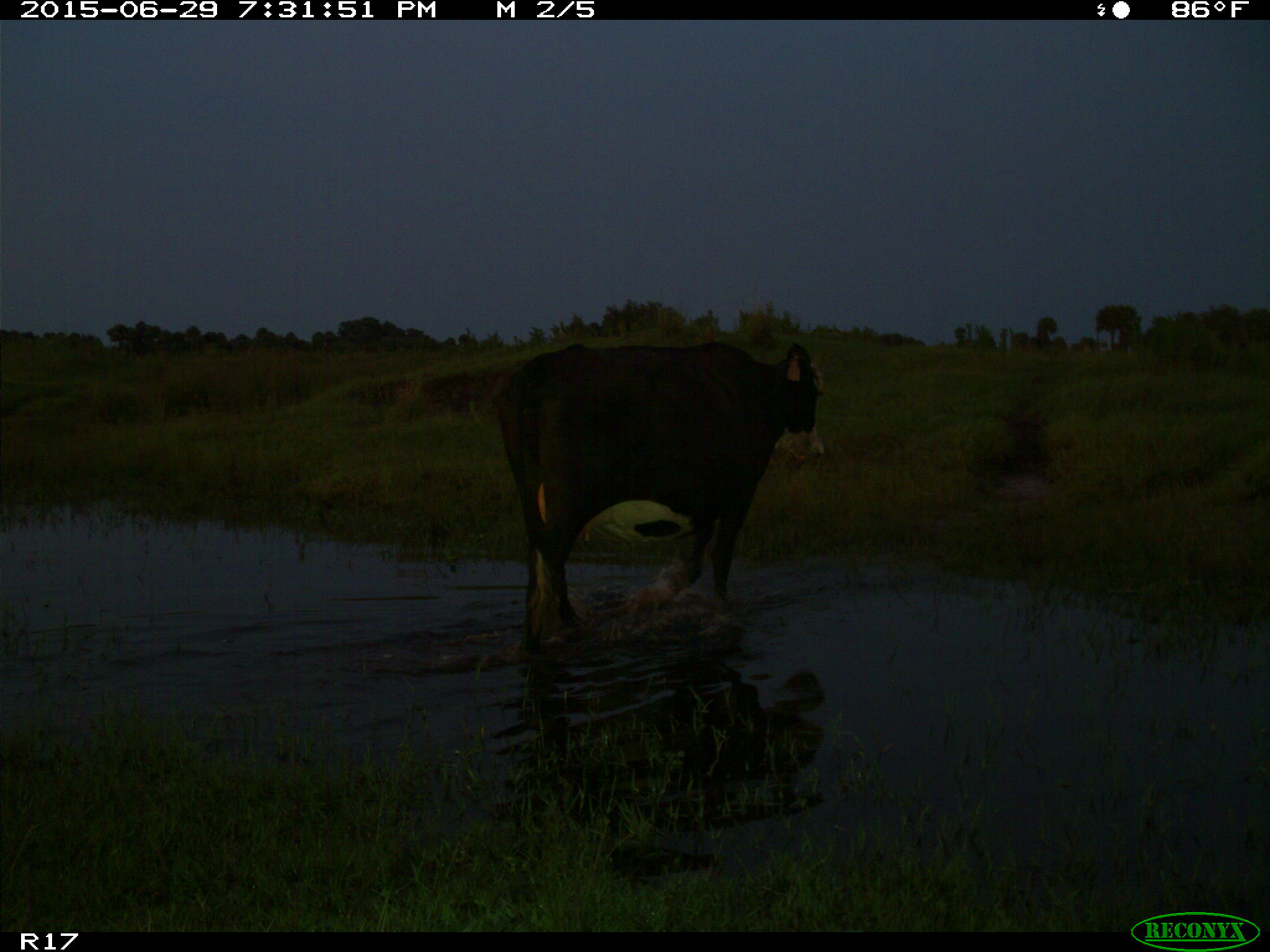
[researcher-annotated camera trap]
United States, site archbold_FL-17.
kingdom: Animalia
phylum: Chordata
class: Mammalia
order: Artiodactyla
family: Bovidae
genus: Bos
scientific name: Bos taurus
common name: domestic cow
Bos taurus (domestic cow).